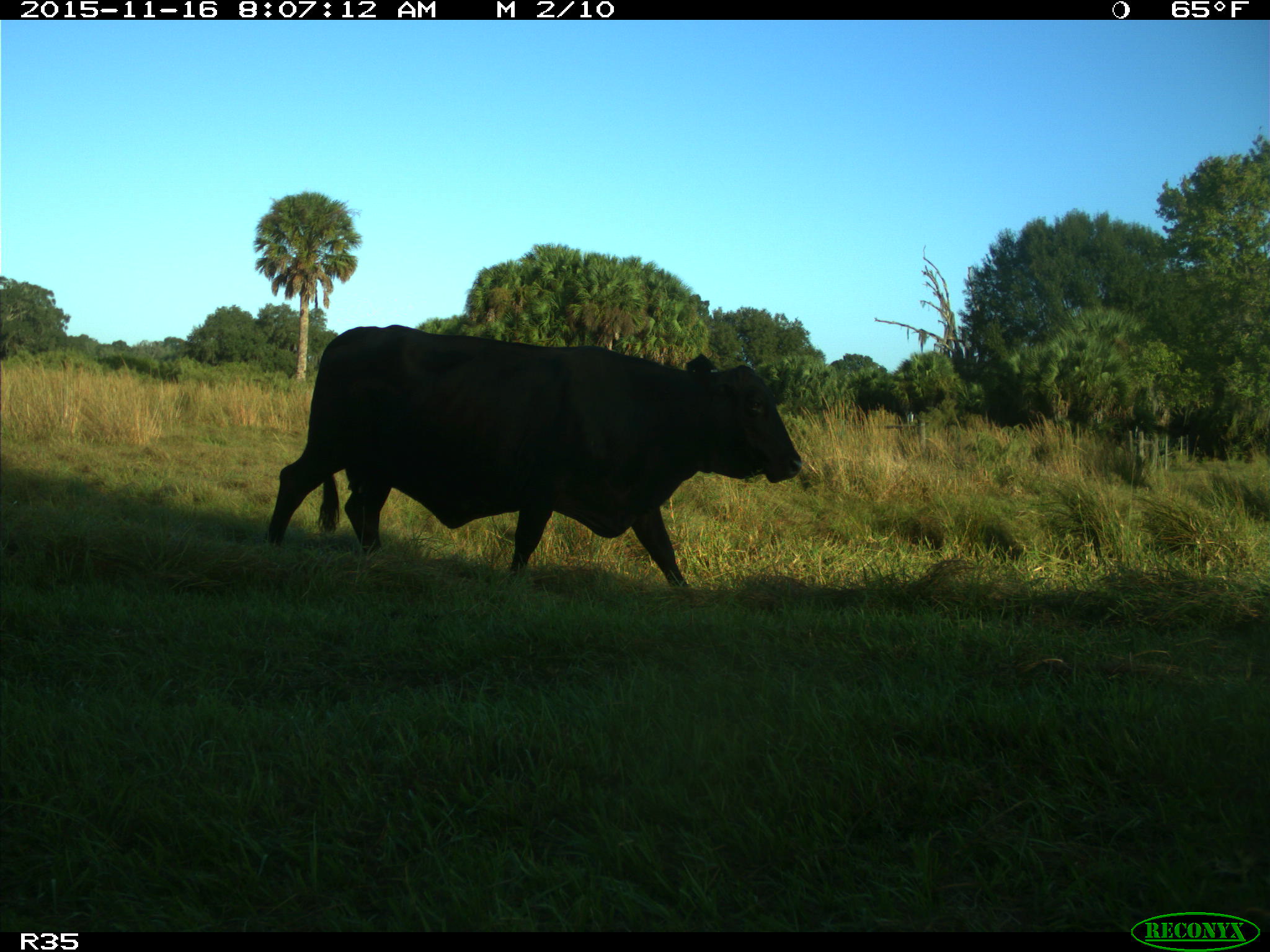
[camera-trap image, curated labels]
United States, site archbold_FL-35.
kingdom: Animalia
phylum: Chordata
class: Mammalia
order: Artiodactyla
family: Bovidae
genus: Bos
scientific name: Bos taurus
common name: domestic cow